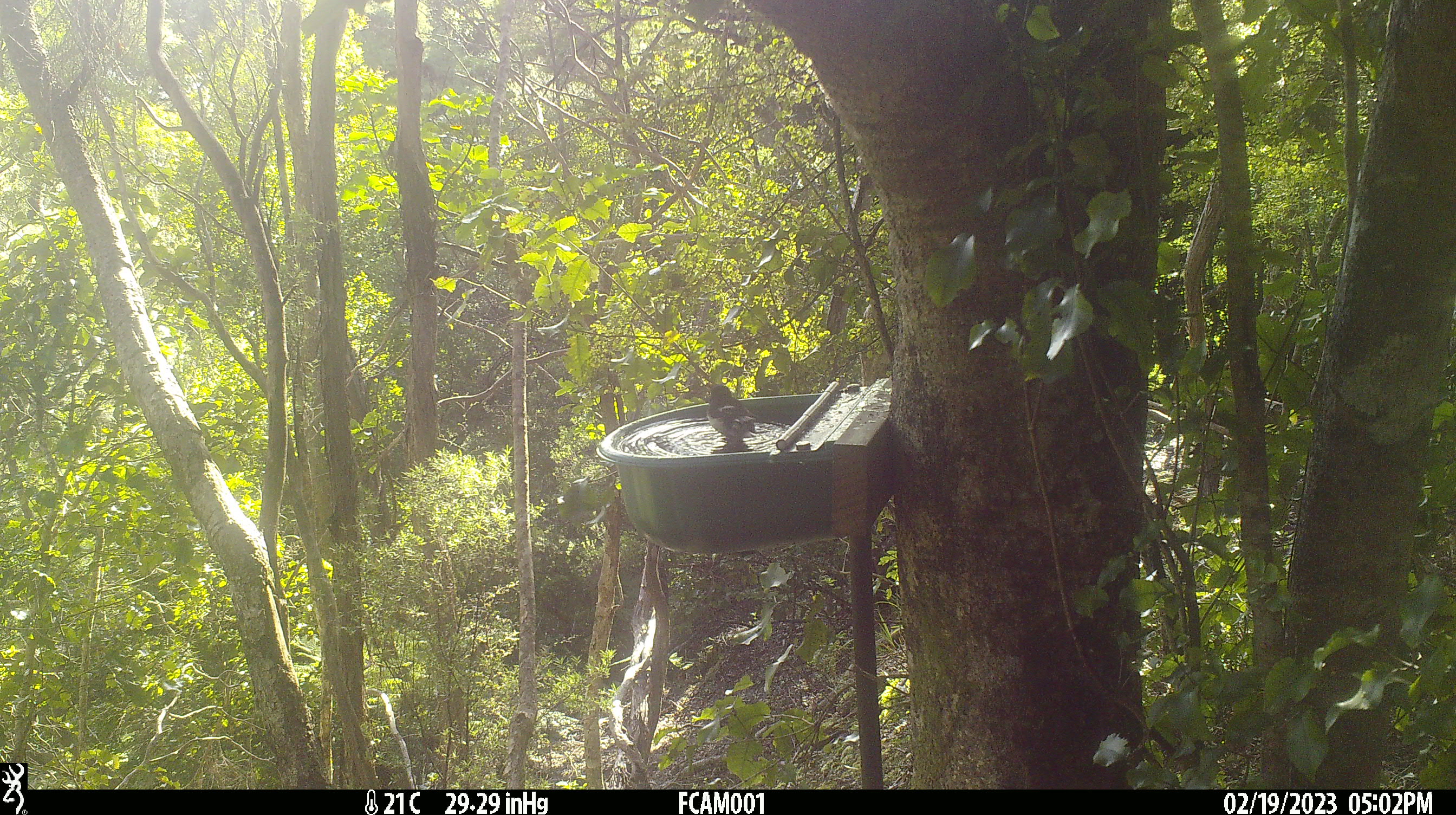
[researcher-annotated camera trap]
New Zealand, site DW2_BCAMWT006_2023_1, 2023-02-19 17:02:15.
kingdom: Animalia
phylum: Chordata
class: Aves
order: Passeriformes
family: Petroicidae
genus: Petroica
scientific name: Petroica macrocephala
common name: tomtit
Tomtit (Petroica macrocephala).